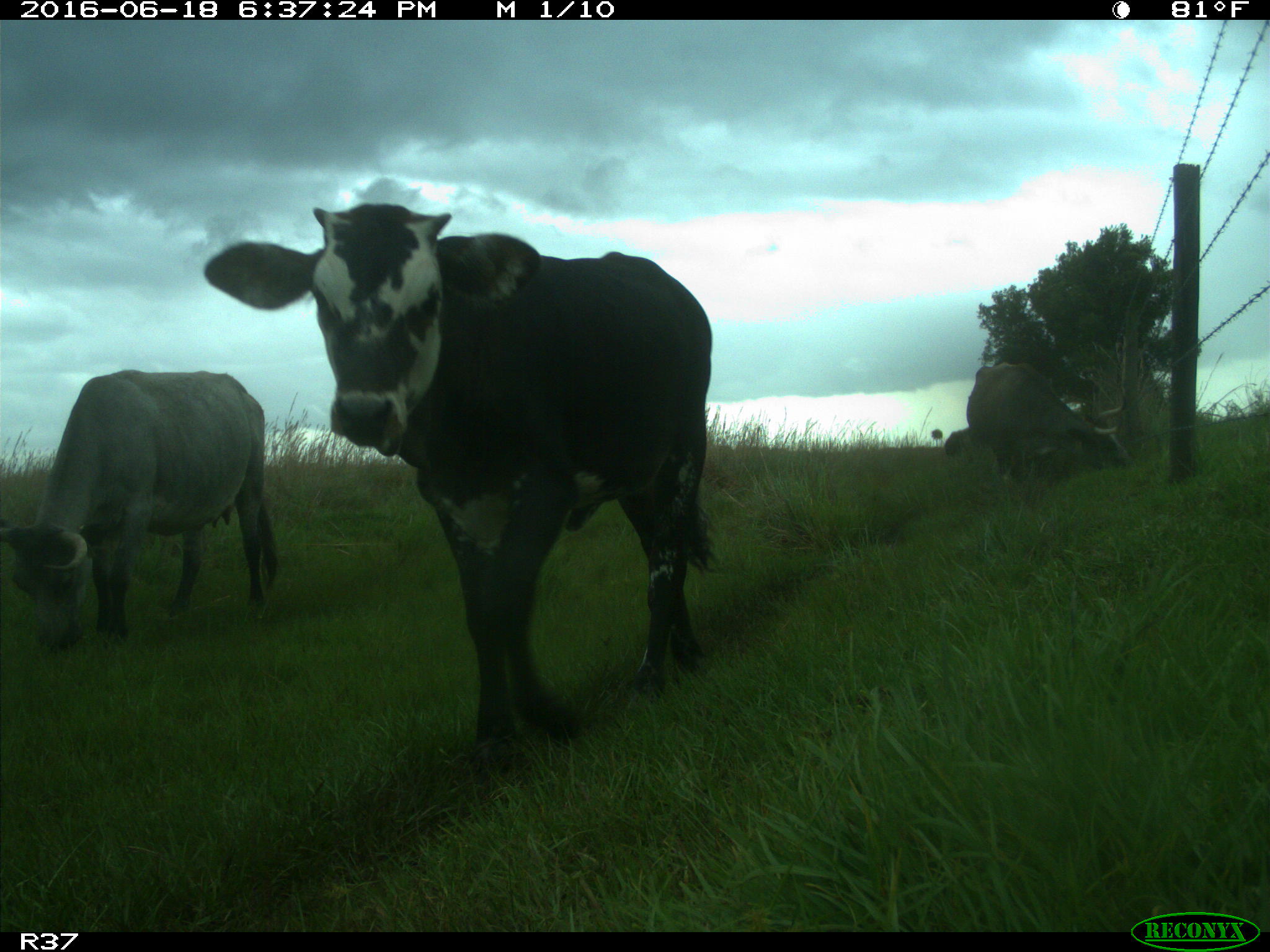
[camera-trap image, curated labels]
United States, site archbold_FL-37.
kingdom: Animalia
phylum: Chordata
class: Mammalia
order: Artiodactyla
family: Bovidae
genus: Bos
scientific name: Bos taurus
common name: domestic cow